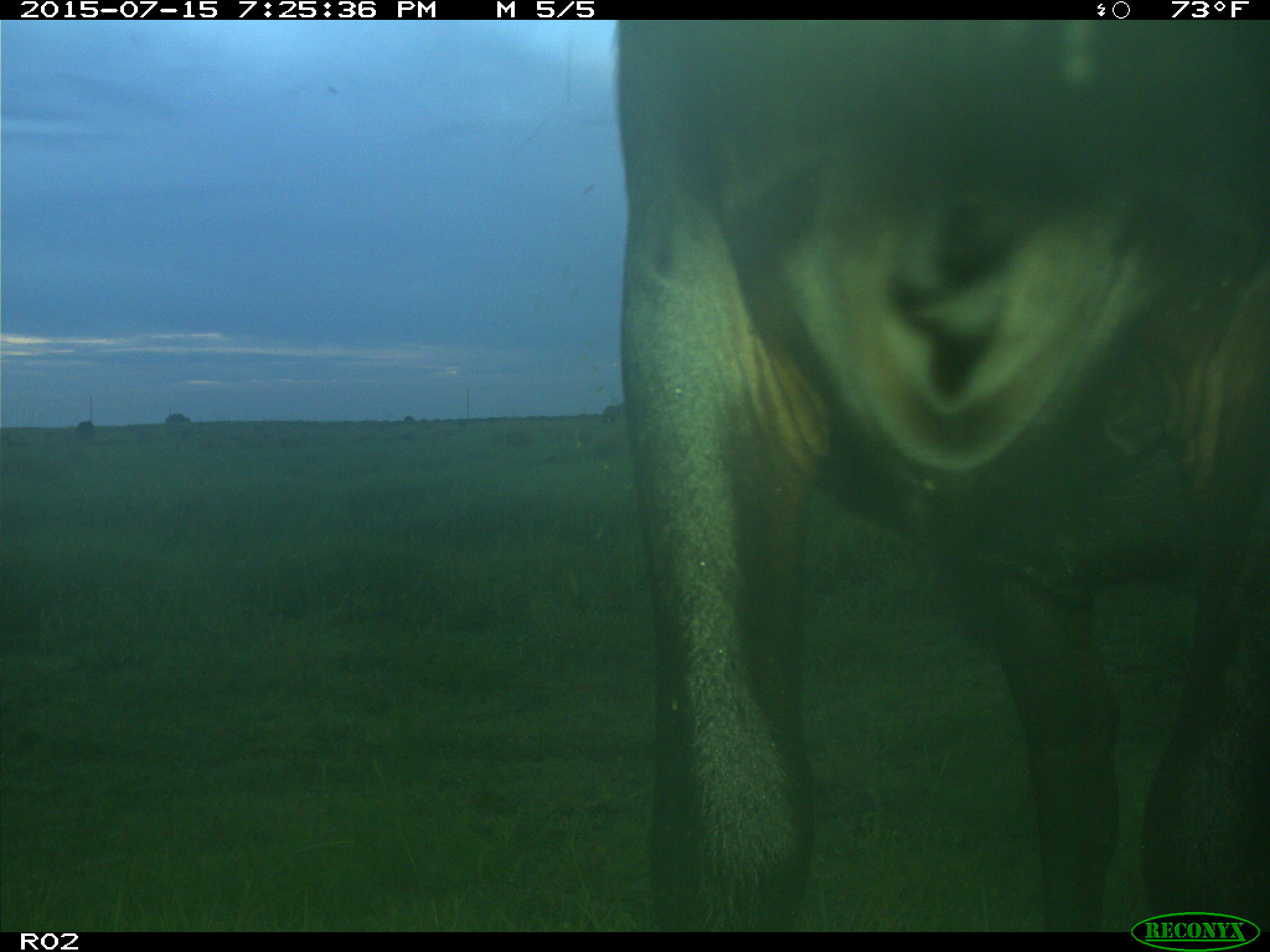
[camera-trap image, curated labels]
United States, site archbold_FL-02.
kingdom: Animalia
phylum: Chordata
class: Mammalia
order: Artiodactyla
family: Bovidae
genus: Bos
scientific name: Bos taurus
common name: domestic cow